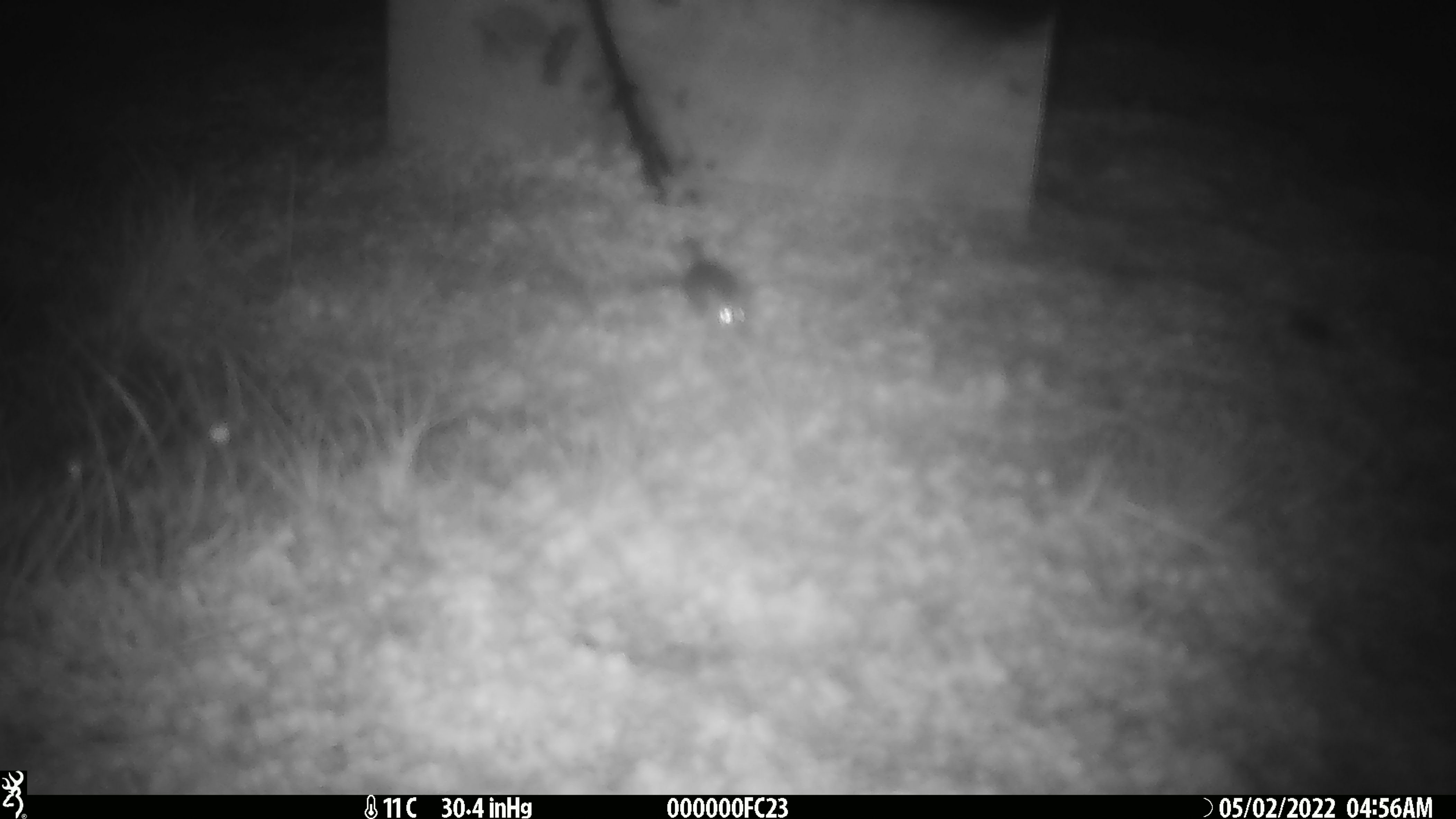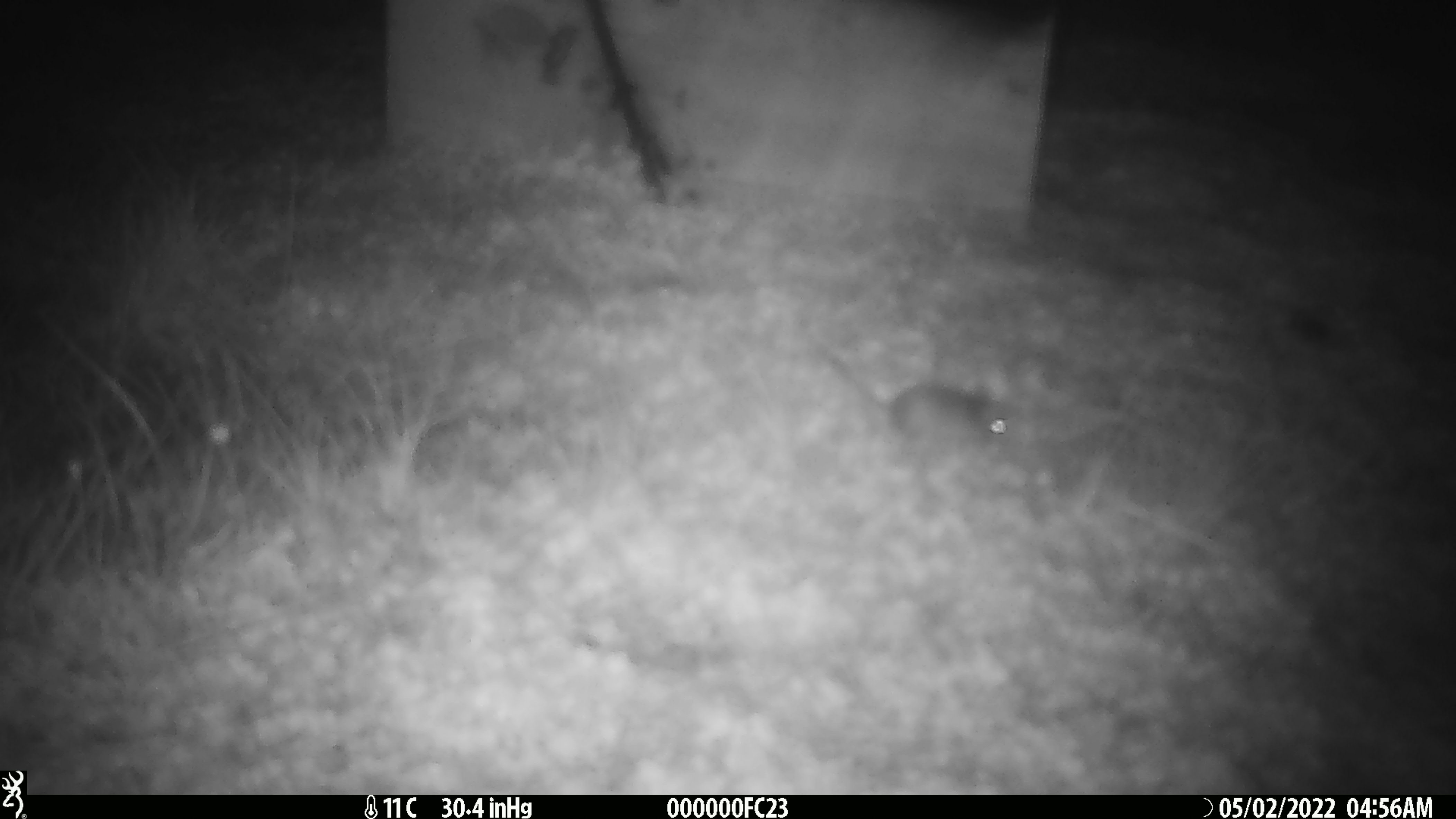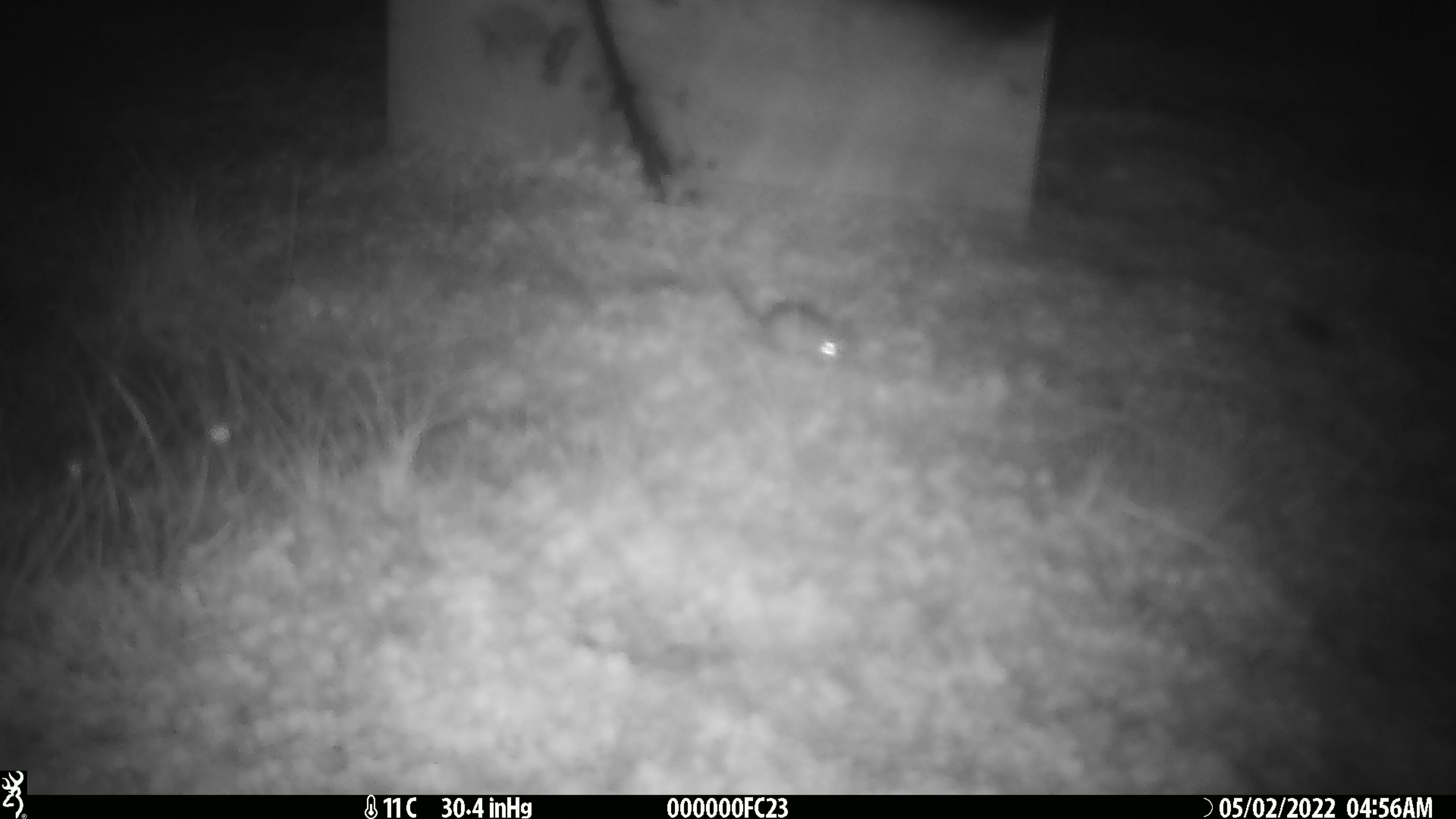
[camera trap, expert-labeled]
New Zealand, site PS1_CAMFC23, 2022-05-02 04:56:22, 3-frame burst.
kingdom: Animalia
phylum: Chordata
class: Mammalia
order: Rodentia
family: Muridae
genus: Mus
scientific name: Mus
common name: mouse